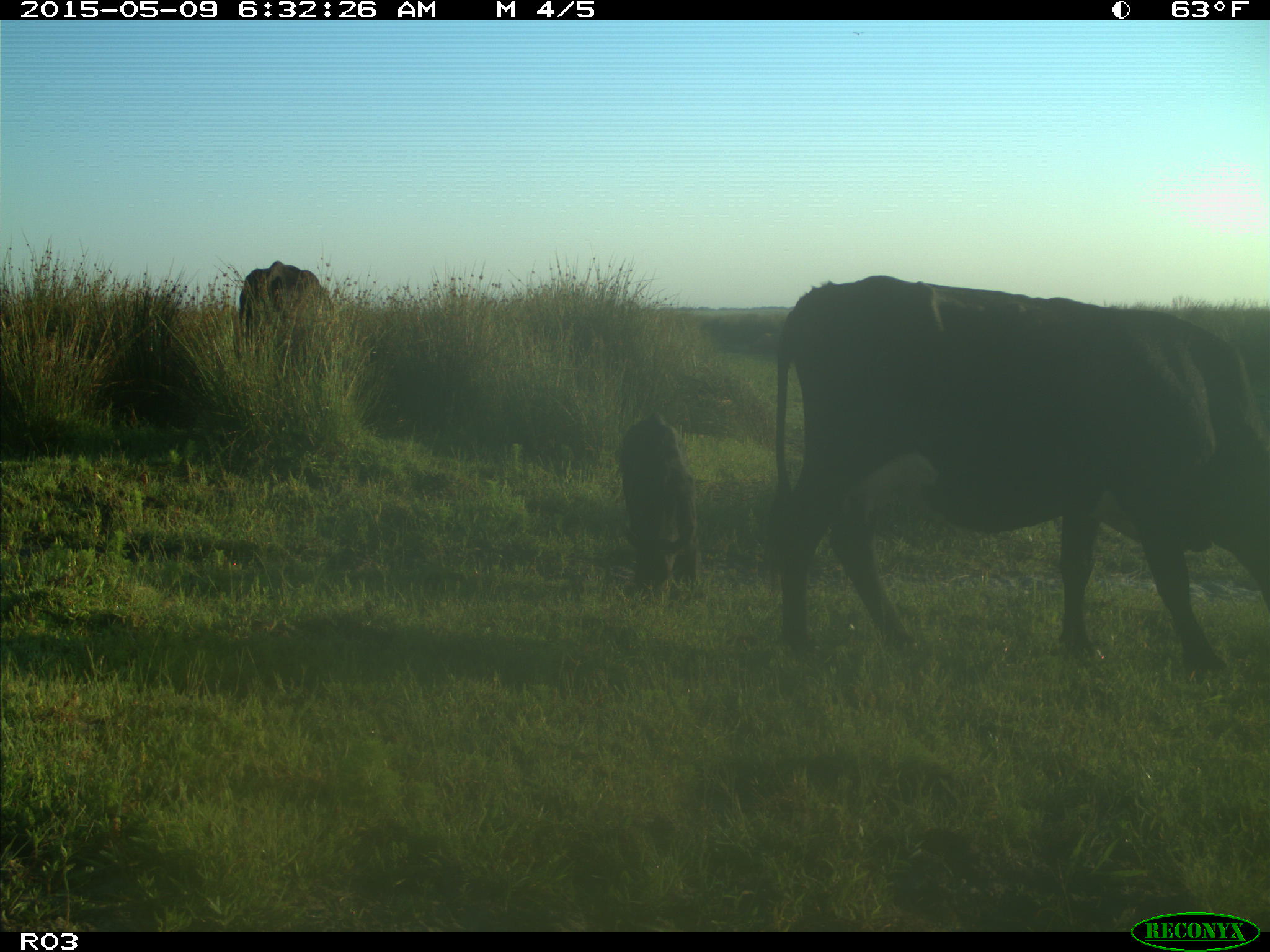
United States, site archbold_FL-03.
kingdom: Animalia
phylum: Chordata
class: Mammalia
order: Artiodactyla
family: Bovidae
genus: Bos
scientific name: Bos taurus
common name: domestic cow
Bos taurus (domestic cow).